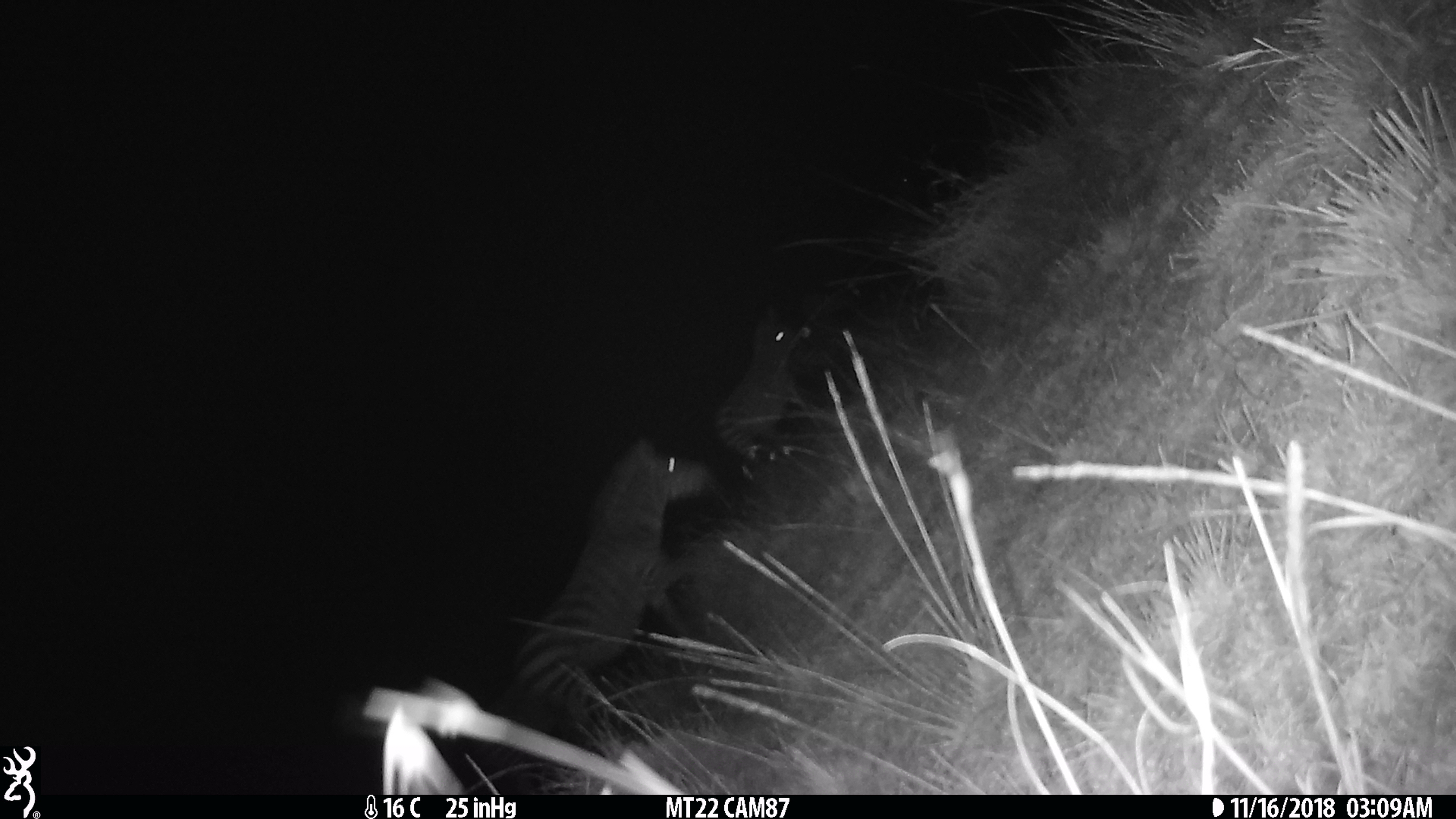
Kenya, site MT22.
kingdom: Animalia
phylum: Chordata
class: Mammalia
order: Perissodactyla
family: Equidae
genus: Equus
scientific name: Equus quagga burchellii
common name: burchell's zebra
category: zebra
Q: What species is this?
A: Zebra (burchell's zebra) (Equus quagga burchellii).